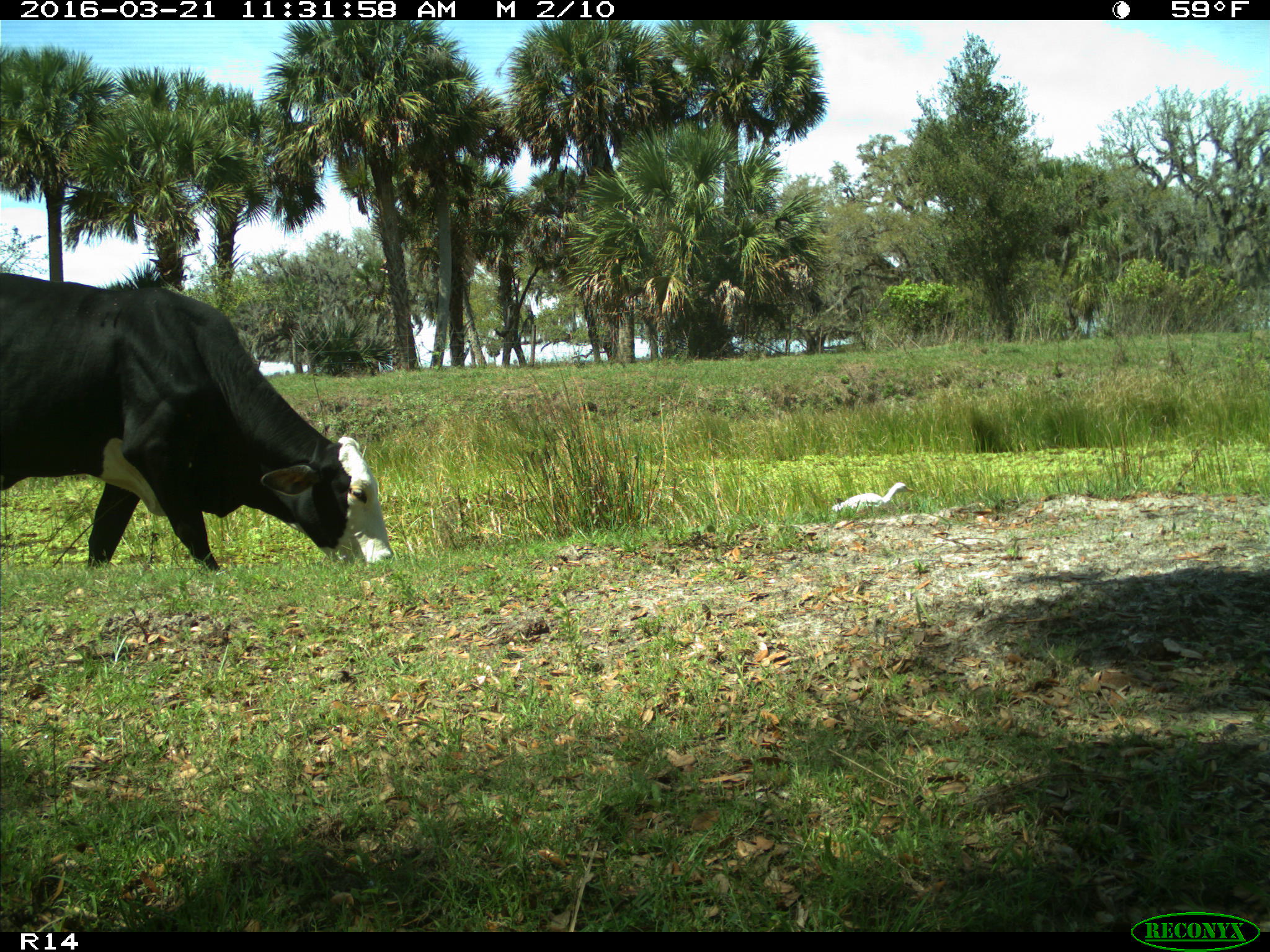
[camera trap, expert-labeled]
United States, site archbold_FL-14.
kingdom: Animalia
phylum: Chordata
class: Mammalia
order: Artiodactyla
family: Bovidae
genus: Bos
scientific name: Bos taurus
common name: domestic cow